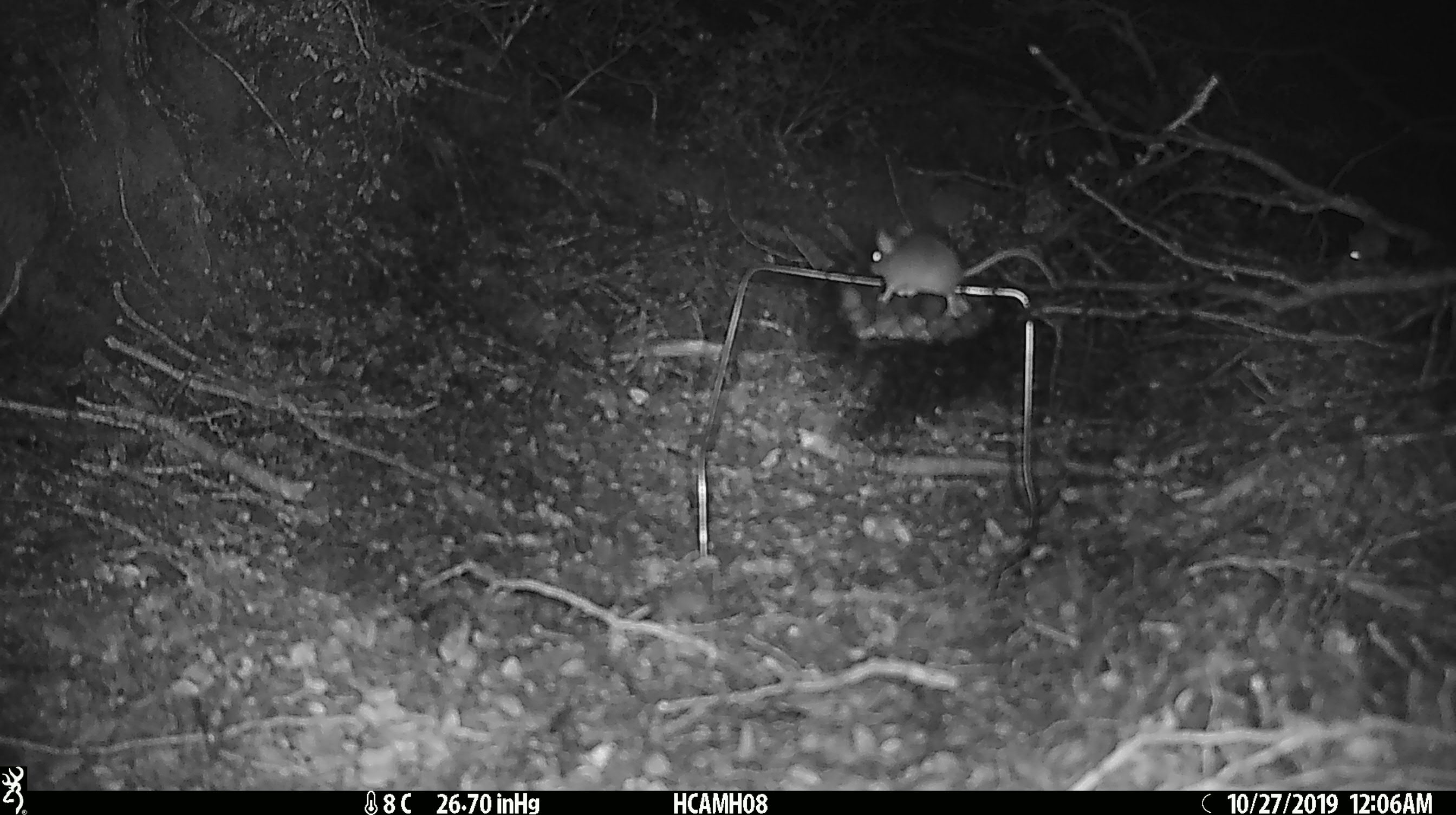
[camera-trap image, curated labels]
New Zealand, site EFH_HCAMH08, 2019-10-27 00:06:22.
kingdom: Animalia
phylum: Chordata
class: Mammalia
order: Rodentia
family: Muridae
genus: Mus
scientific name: Mus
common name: mouse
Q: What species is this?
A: Mouse (Mus).